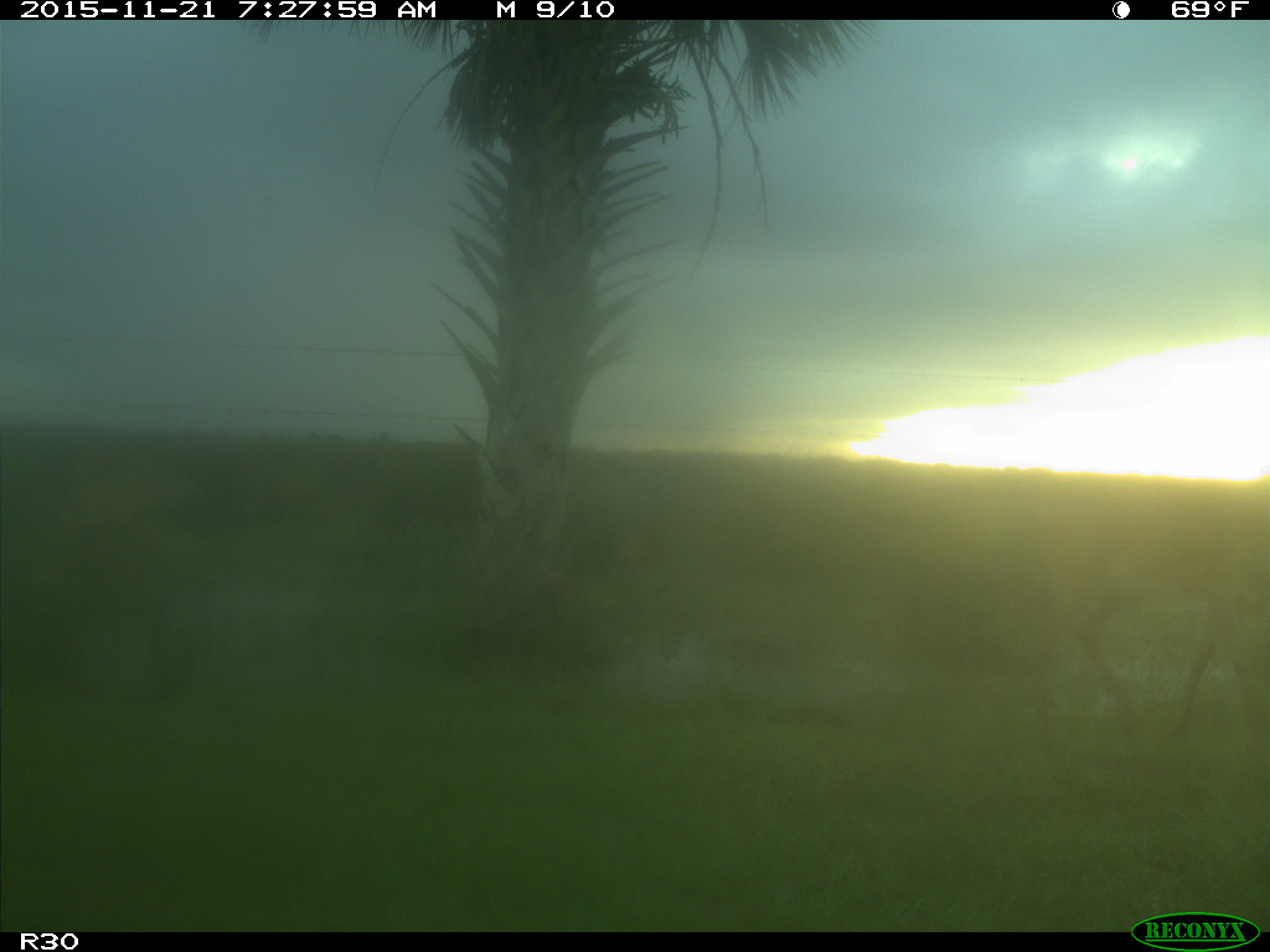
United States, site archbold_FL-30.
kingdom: Animalia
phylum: Chordata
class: Mammalia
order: Artiodactyla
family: Cervidae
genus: Odocoileus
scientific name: Odocoileus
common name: deer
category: unidentified deer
Unidentified deer (deer) (Odocoileus).